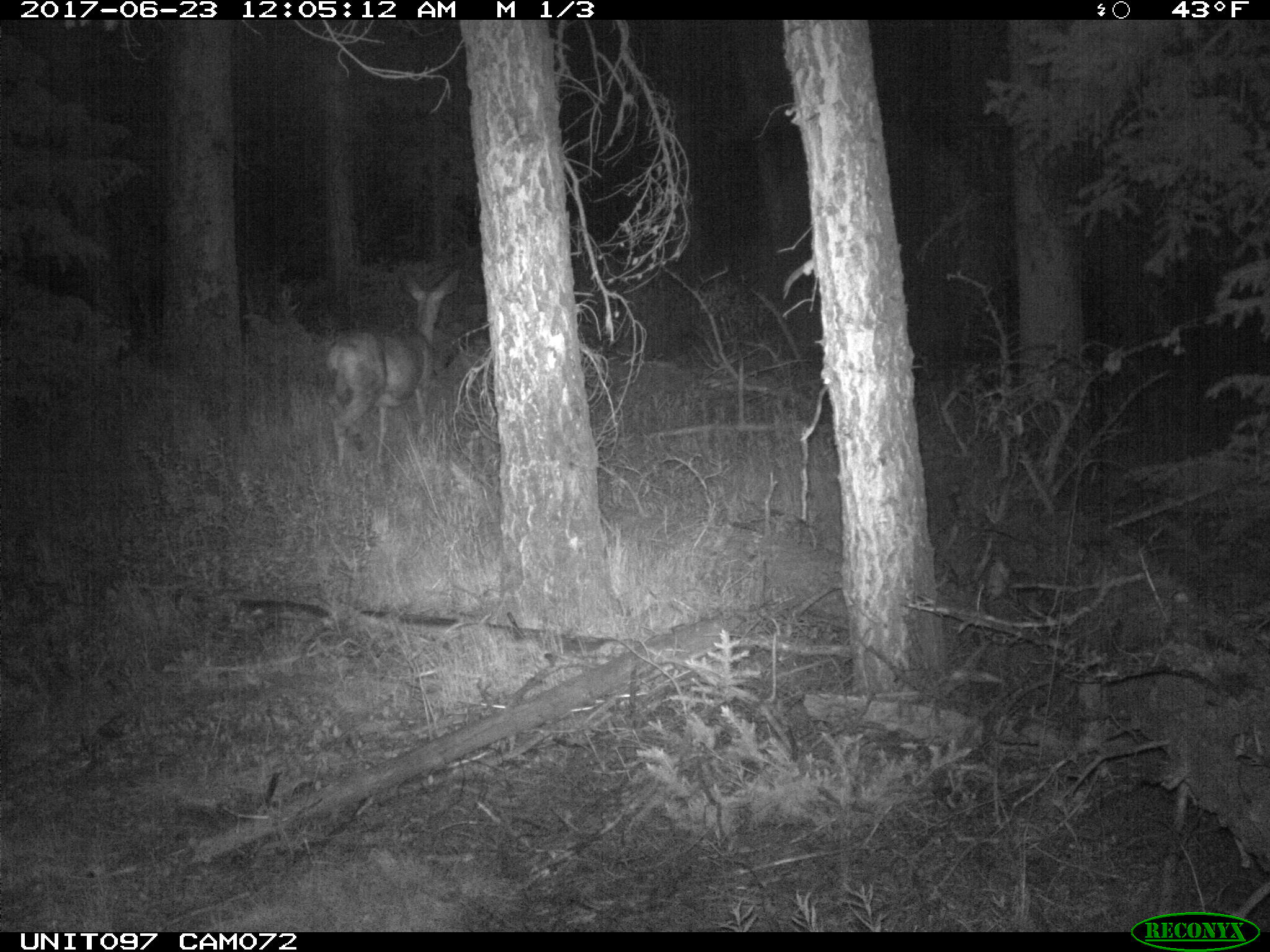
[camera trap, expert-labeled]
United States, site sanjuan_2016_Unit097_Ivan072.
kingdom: Animalia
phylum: Chordata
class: Mammalia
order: Artiodactyla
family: Cervidae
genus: Odocoileus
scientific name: Odocoileus hemionus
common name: mule deer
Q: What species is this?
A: Odocoileus hemionus (mule deer).